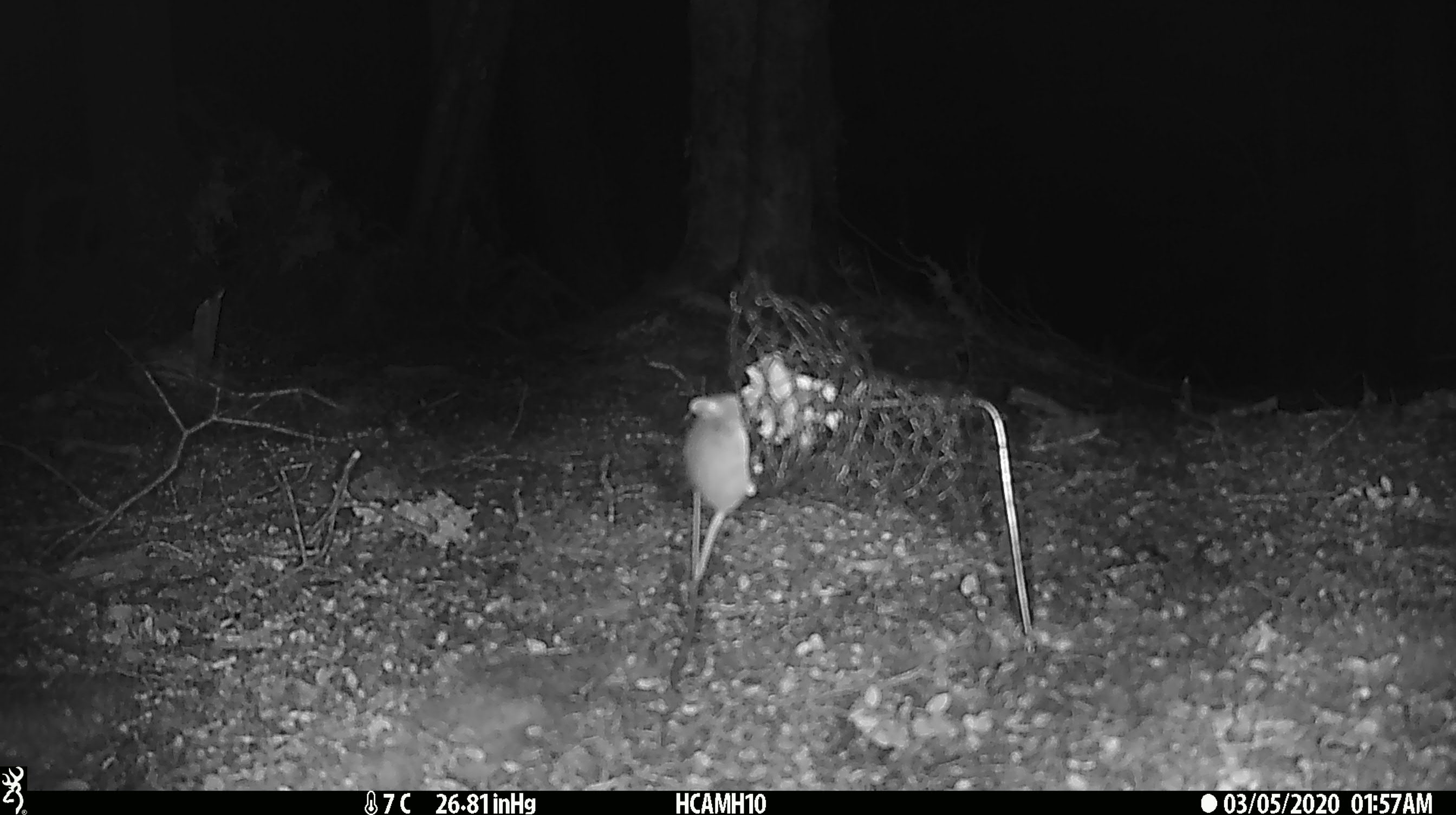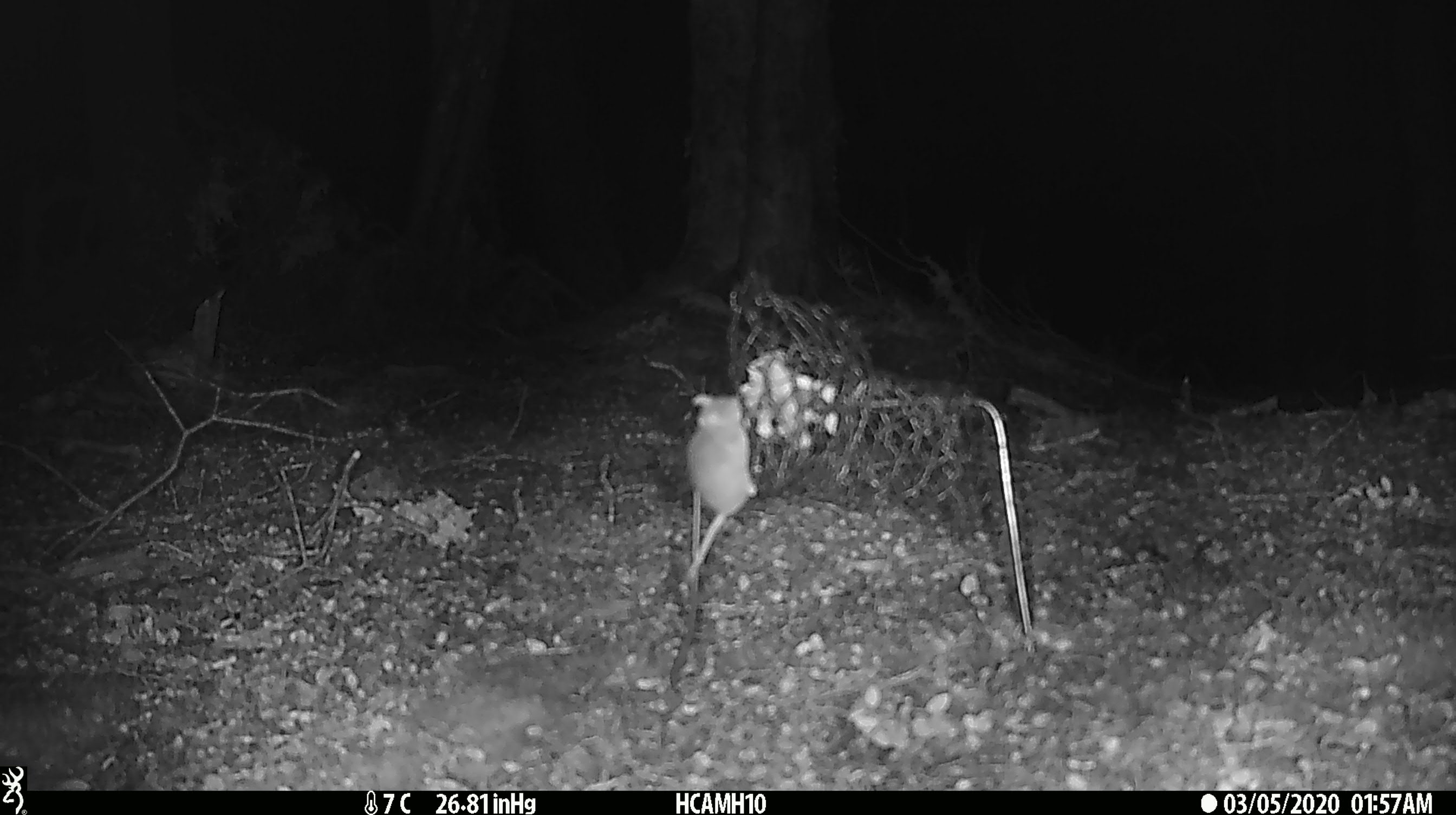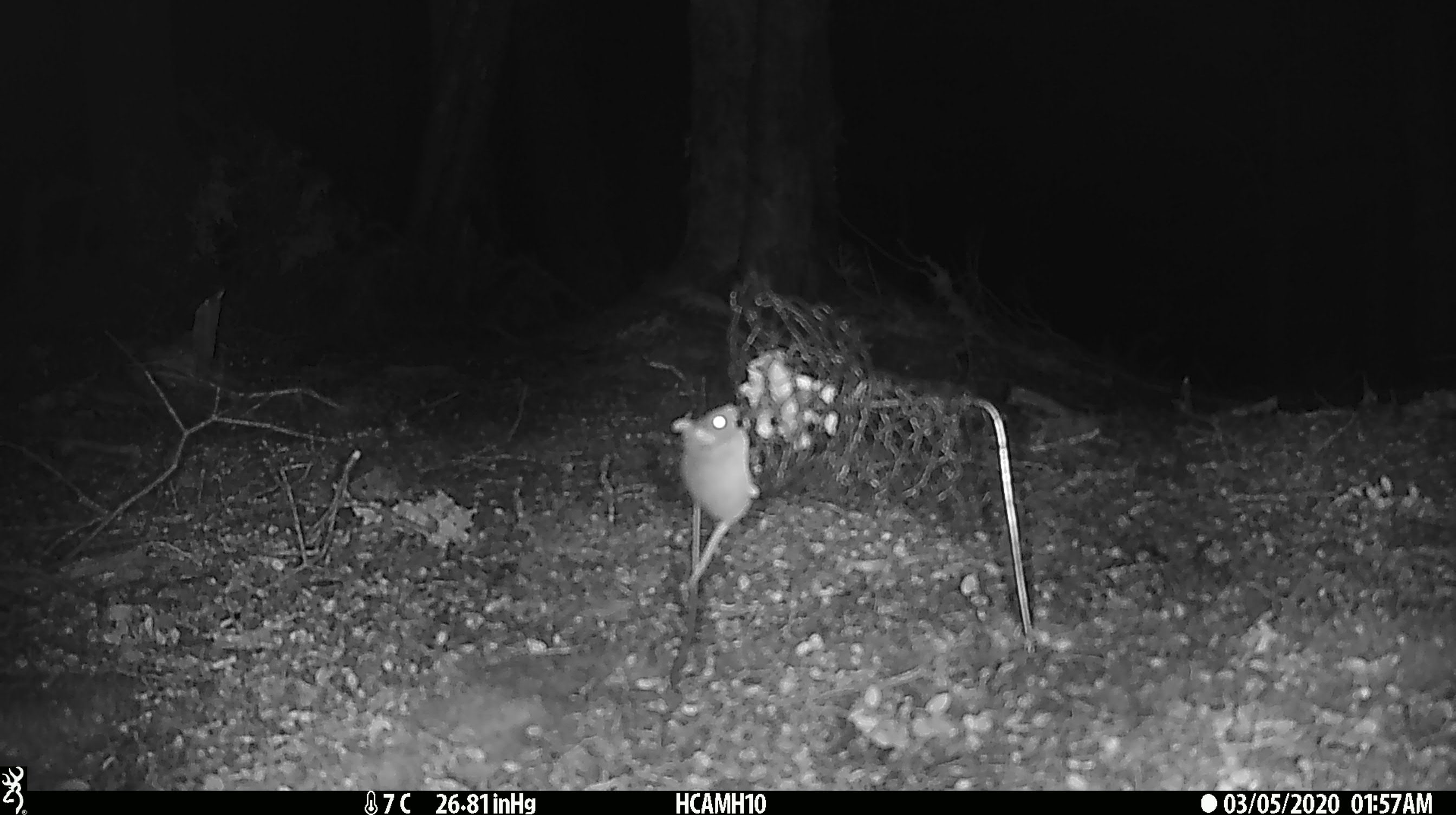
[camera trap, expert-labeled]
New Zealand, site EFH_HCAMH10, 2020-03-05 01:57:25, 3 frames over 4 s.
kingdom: Animalia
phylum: Chordata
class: Mammalia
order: Rodentia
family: Muridae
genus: Mus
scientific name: Mus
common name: mouse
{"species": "mouse (Mus)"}